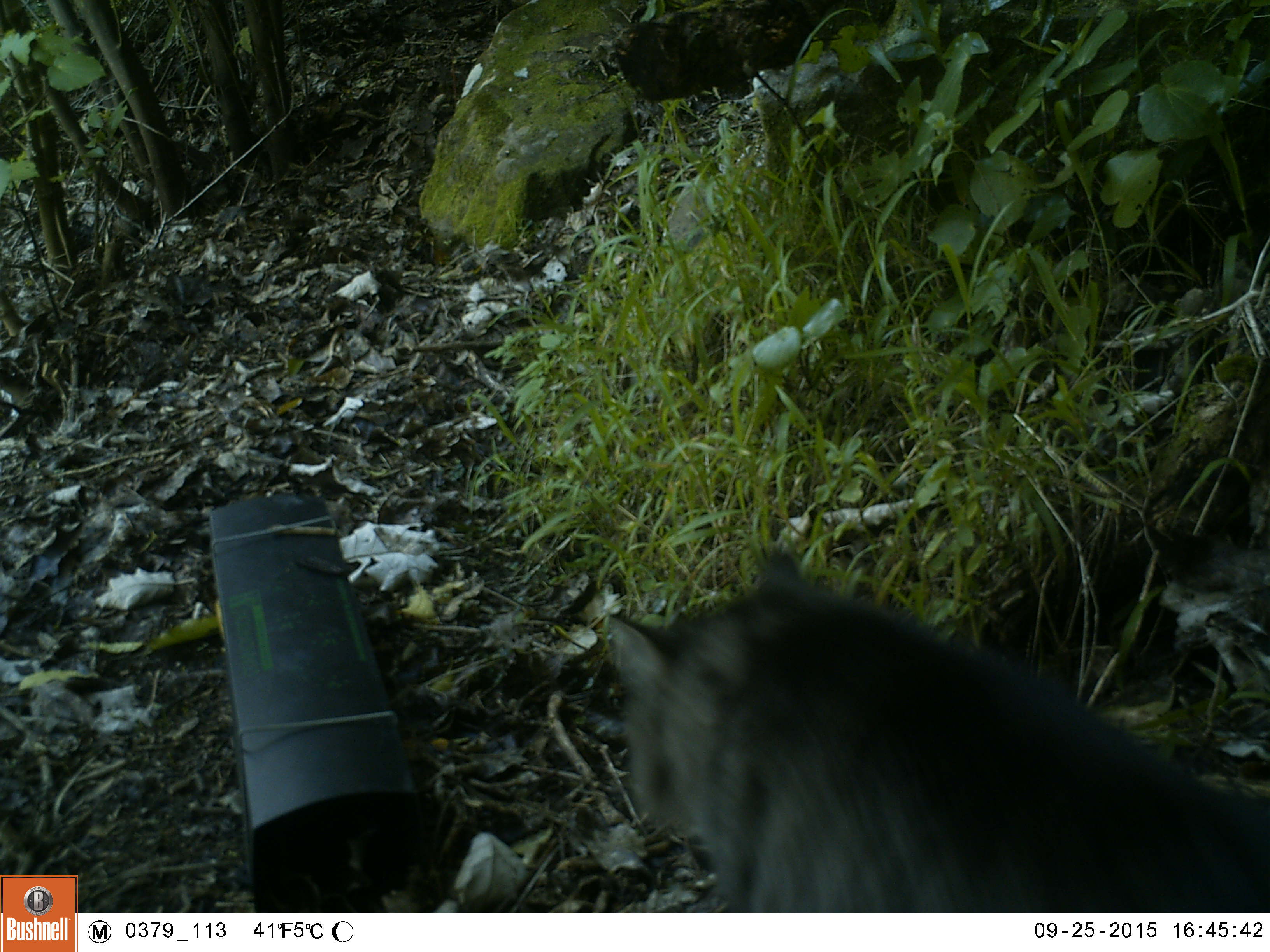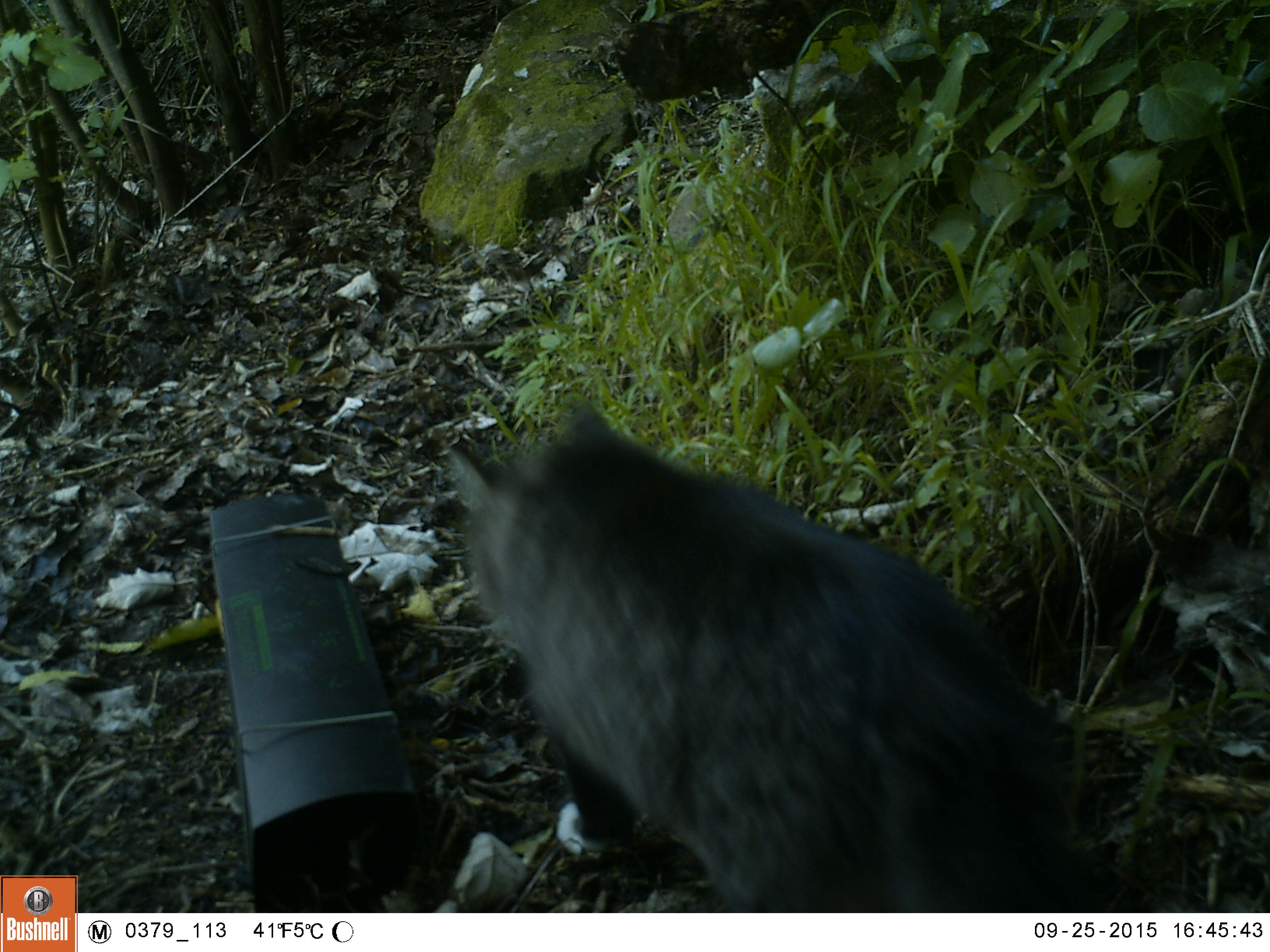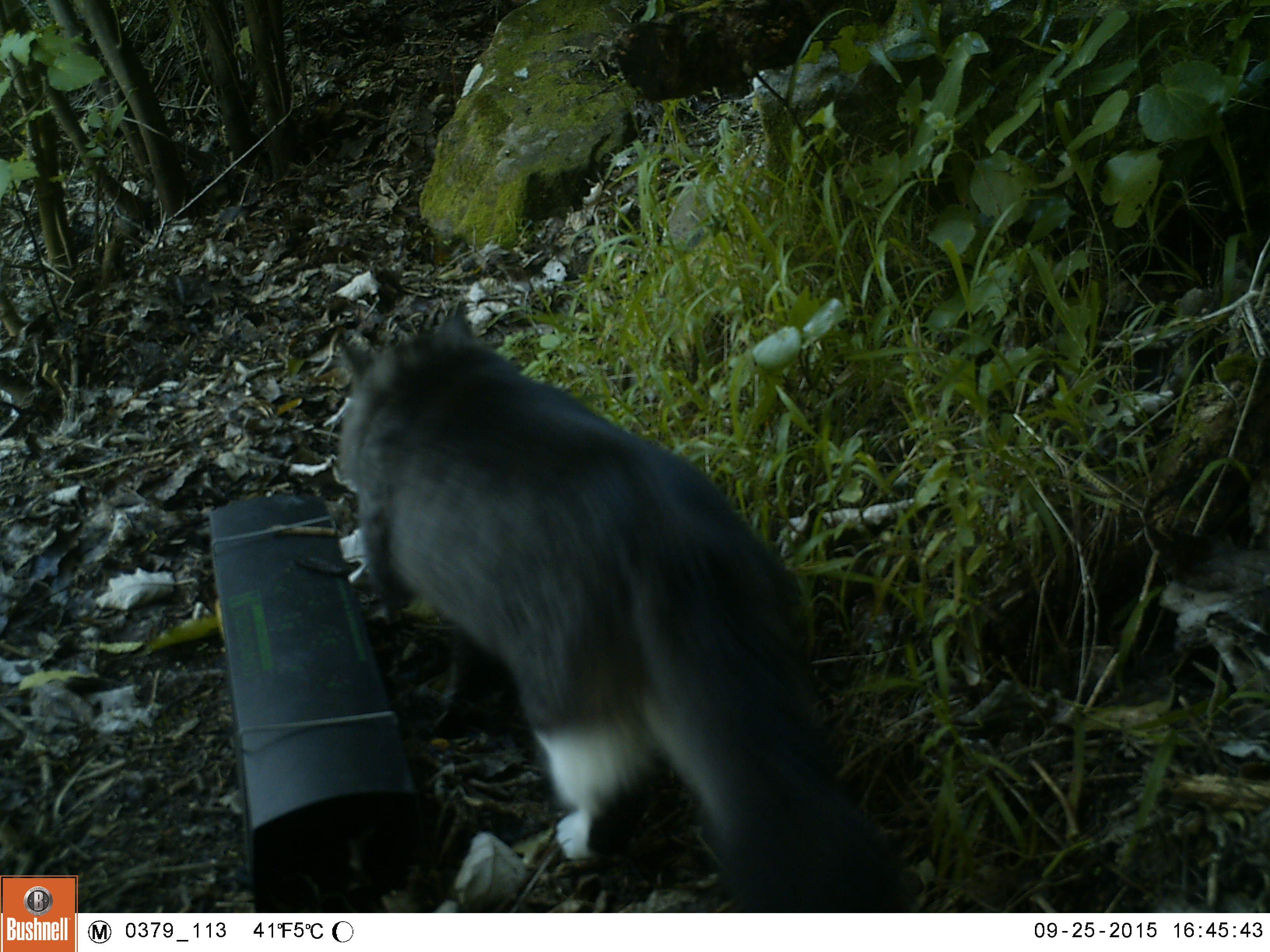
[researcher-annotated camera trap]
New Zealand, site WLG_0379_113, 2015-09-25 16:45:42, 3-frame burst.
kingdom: Animalia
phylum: Chordata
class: Mammalia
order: Carnivora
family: Felidae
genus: Felis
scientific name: Felis catus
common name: domestic cat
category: cat